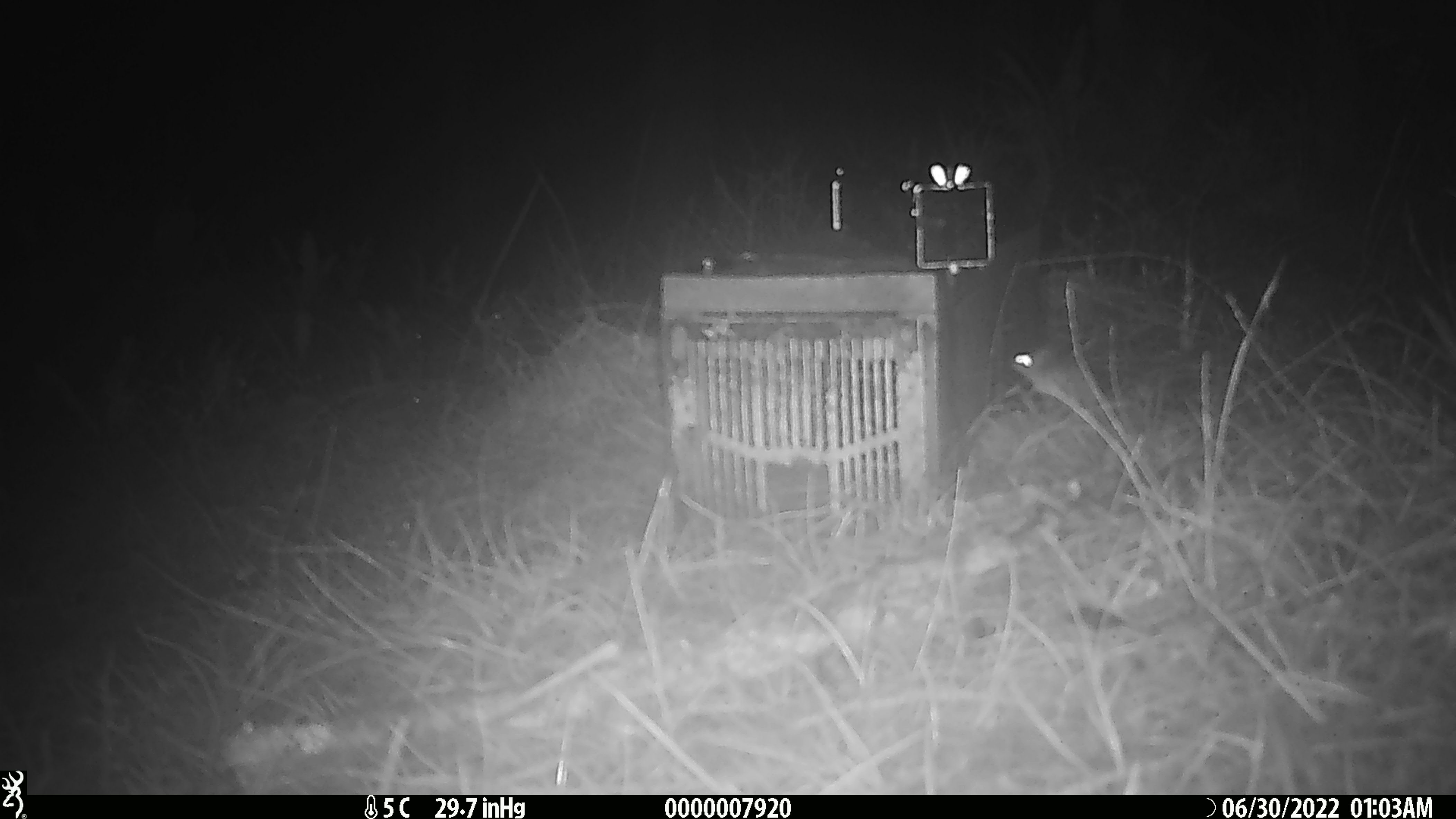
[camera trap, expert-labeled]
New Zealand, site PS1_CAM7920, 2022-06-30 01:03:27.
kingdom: Animalia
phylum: Chordata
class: Mammalia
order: Rodentia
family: Muridae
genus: Mus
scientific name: Mus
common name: mouse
Mouse (Mus).